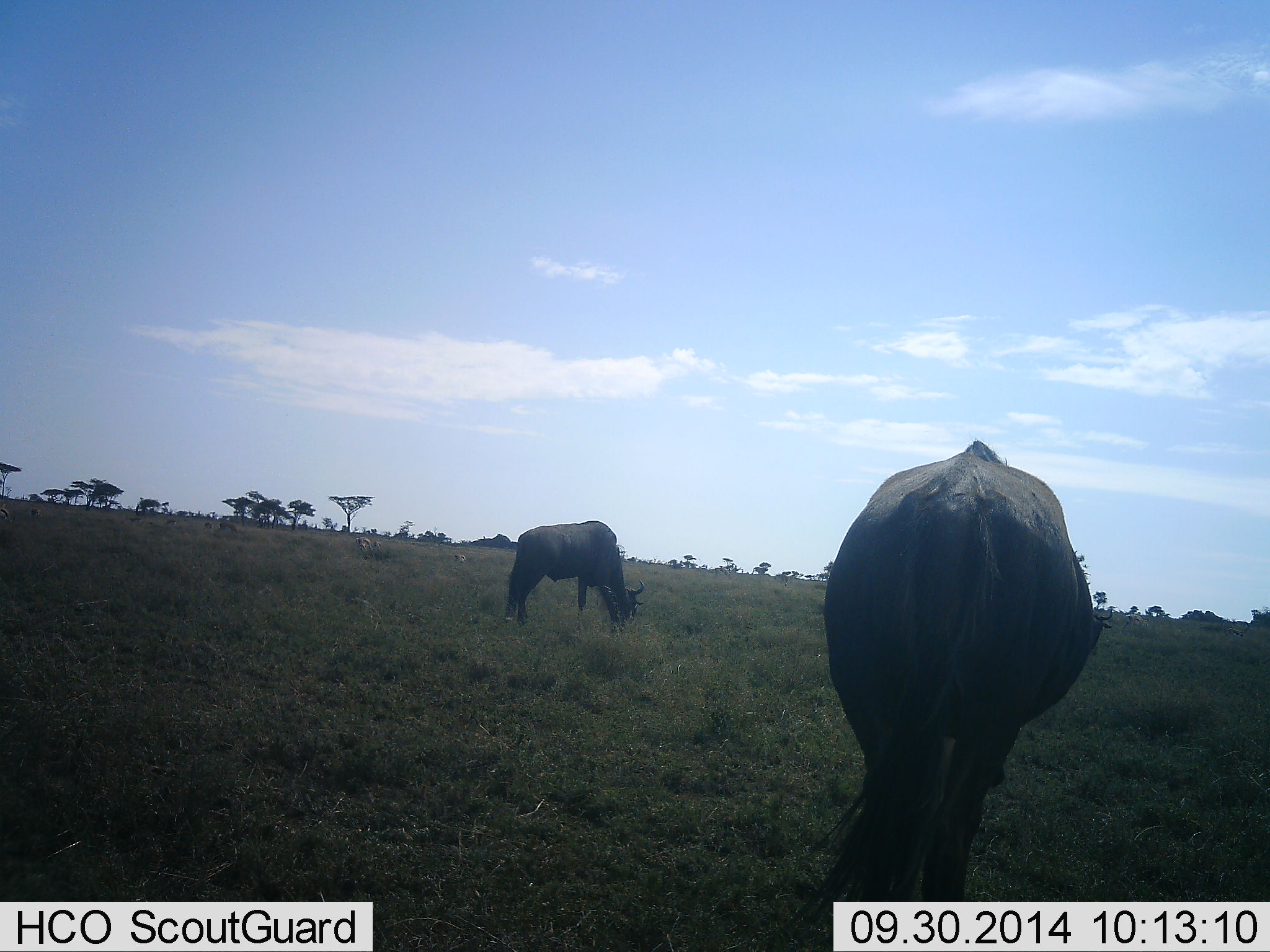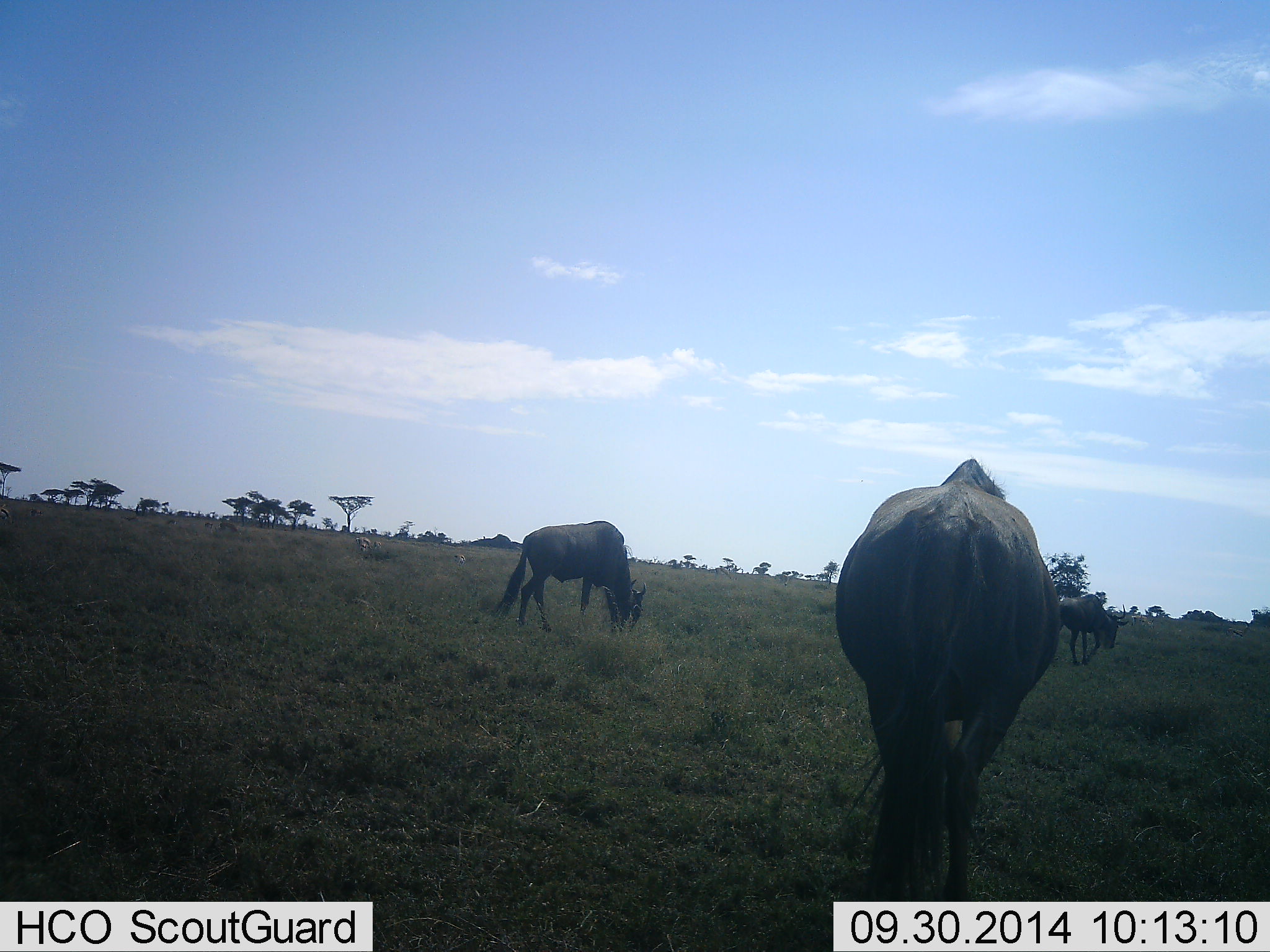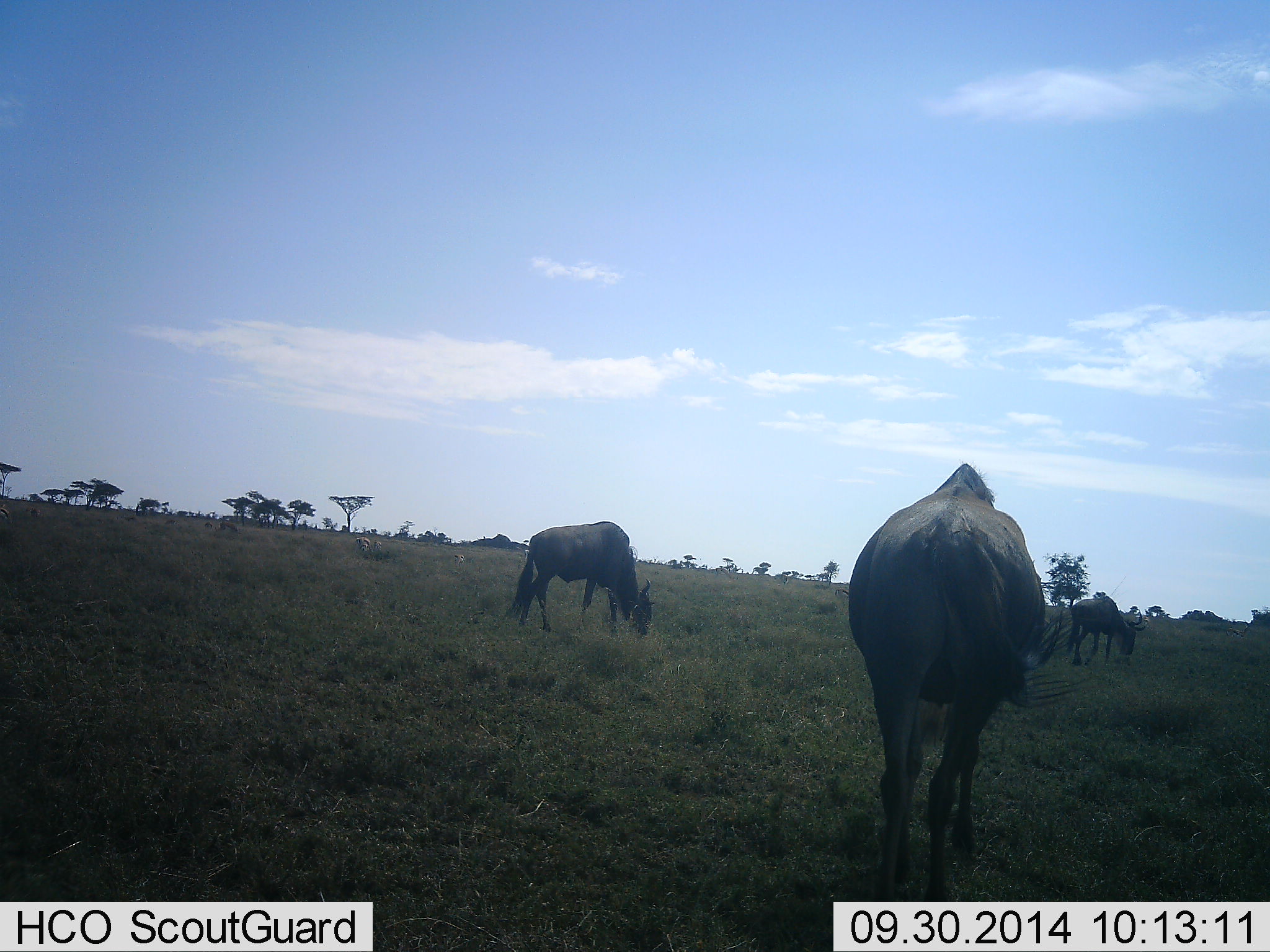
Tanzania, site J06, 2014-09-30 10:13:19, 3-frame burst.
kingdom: Animalia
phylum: Chordata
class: Mammalia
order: Artiodactyla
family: Bovidae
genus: Connochaetes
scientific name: Connochaetes taurinus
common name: blue wildebeest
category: wildebeest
Wildebeest (blue wildebeest) (Connochaetes taurinus), count 3. Behavior (volunteer vote fractions): standing 20%, resting 0%, moving 70%, interacting 0%. Young present (vote fraction): 0%. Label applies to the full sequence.